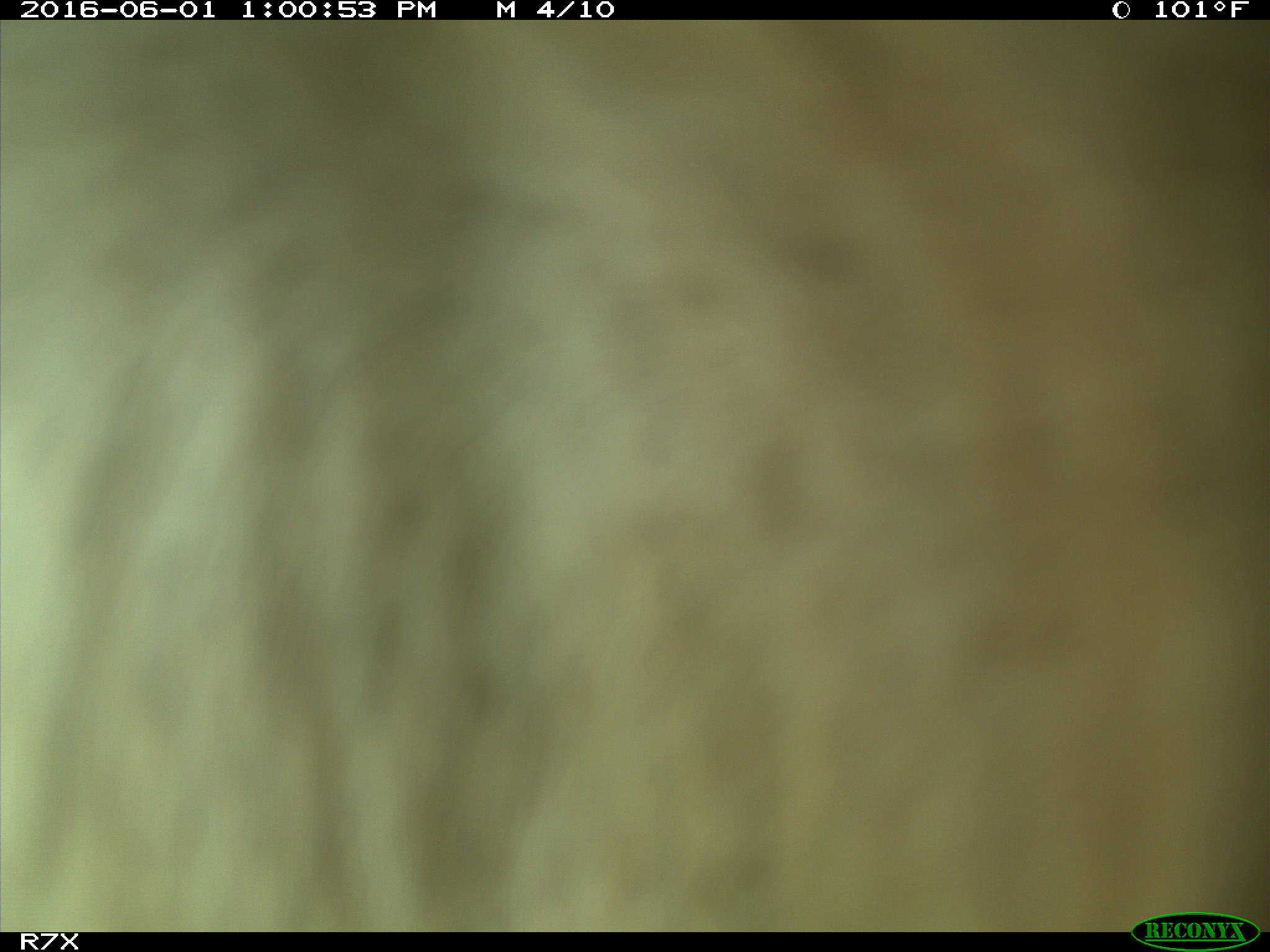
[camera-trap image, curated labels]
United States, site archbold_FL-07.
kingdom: Animalia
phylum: Chordata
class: Mammalia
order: Artiodactyla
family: Bovidae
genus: Bos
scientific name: Bos taurus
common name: domestic cow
Bos taurus (domestic cow).